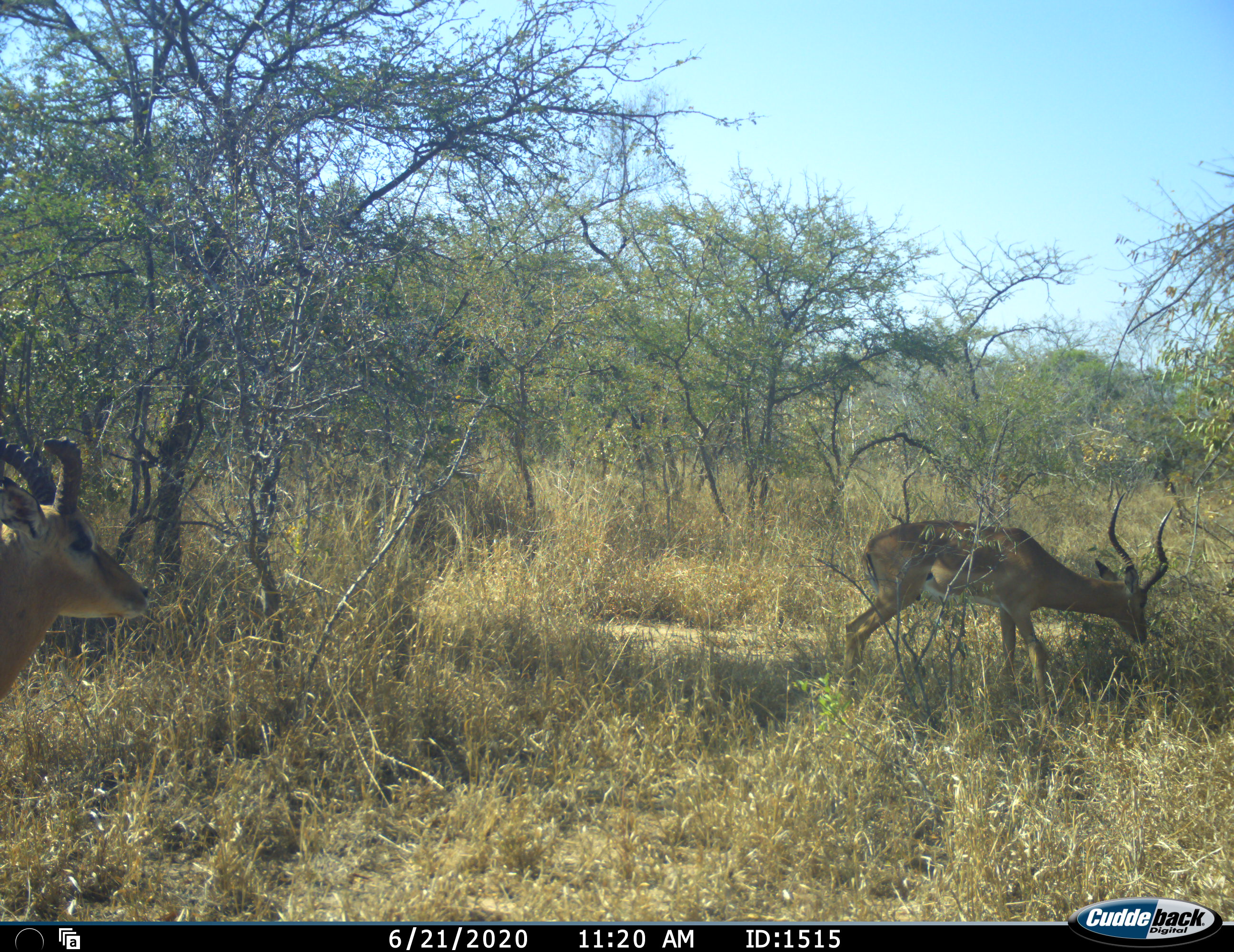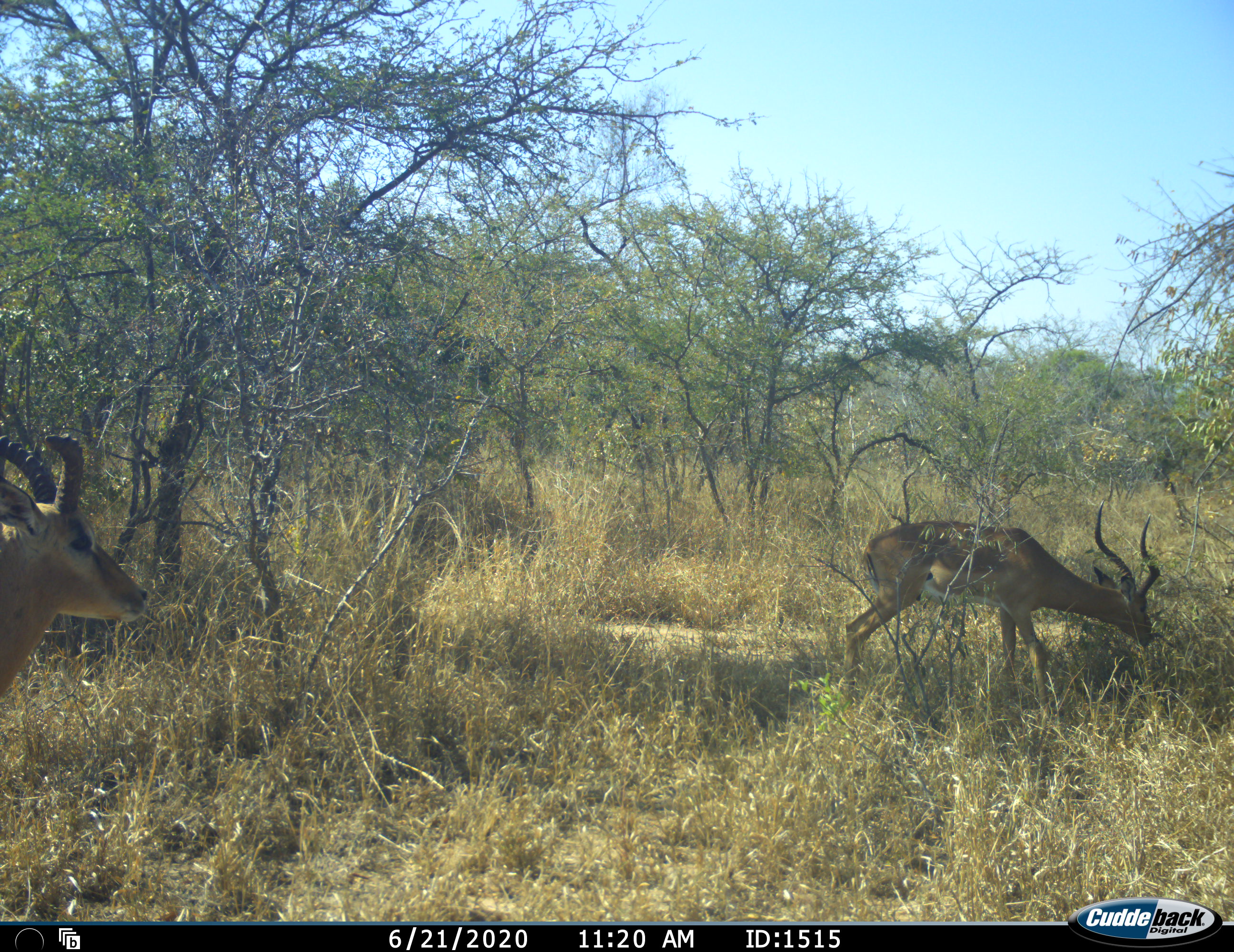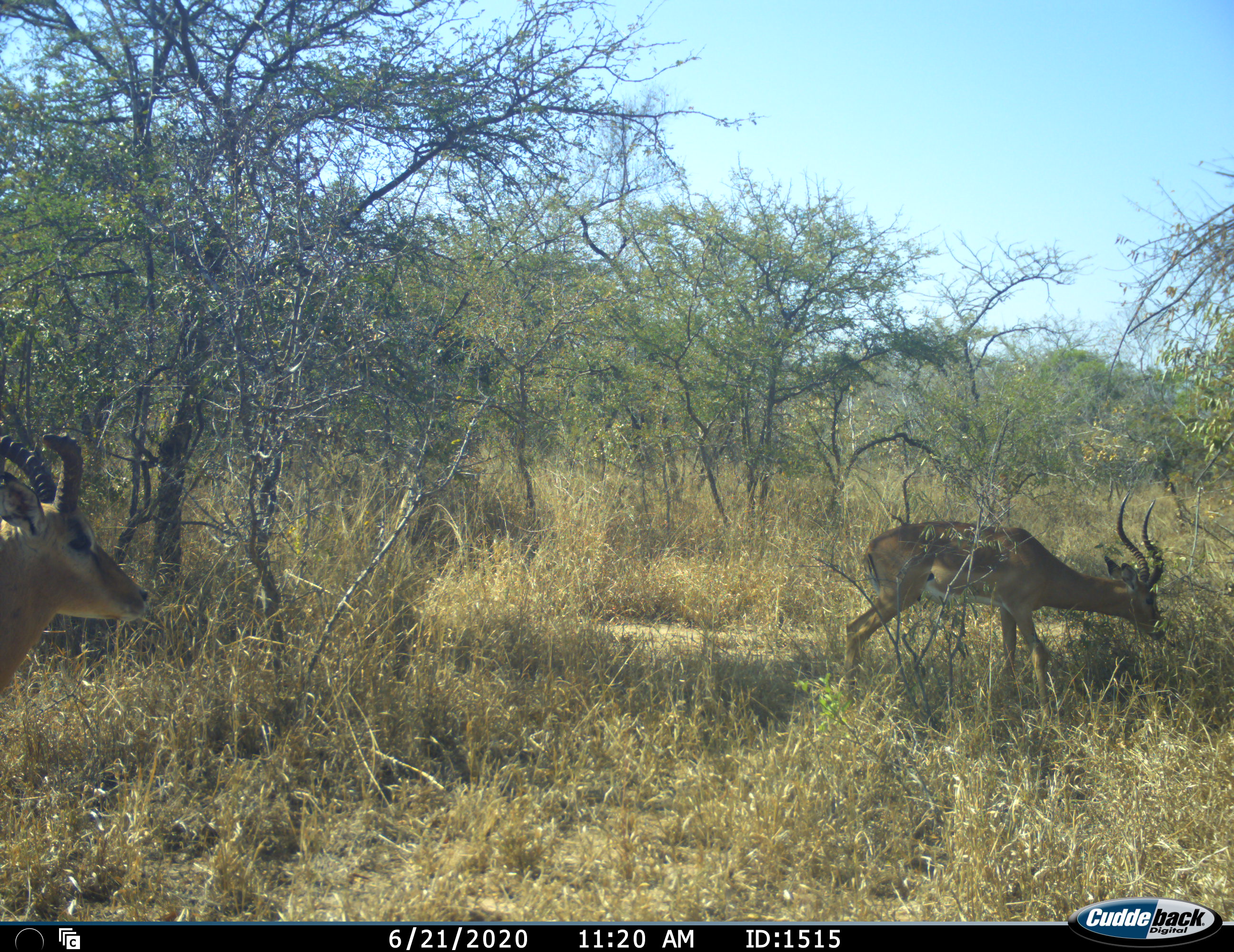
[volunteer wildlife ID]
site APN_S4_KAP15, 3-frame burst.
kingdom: Animalia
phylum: Chordata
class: Mammalia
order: Artiodactyla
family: Bovidae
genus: Aepyceros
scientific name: Aepyceros melampus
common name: impala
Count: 2.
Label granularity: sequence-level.